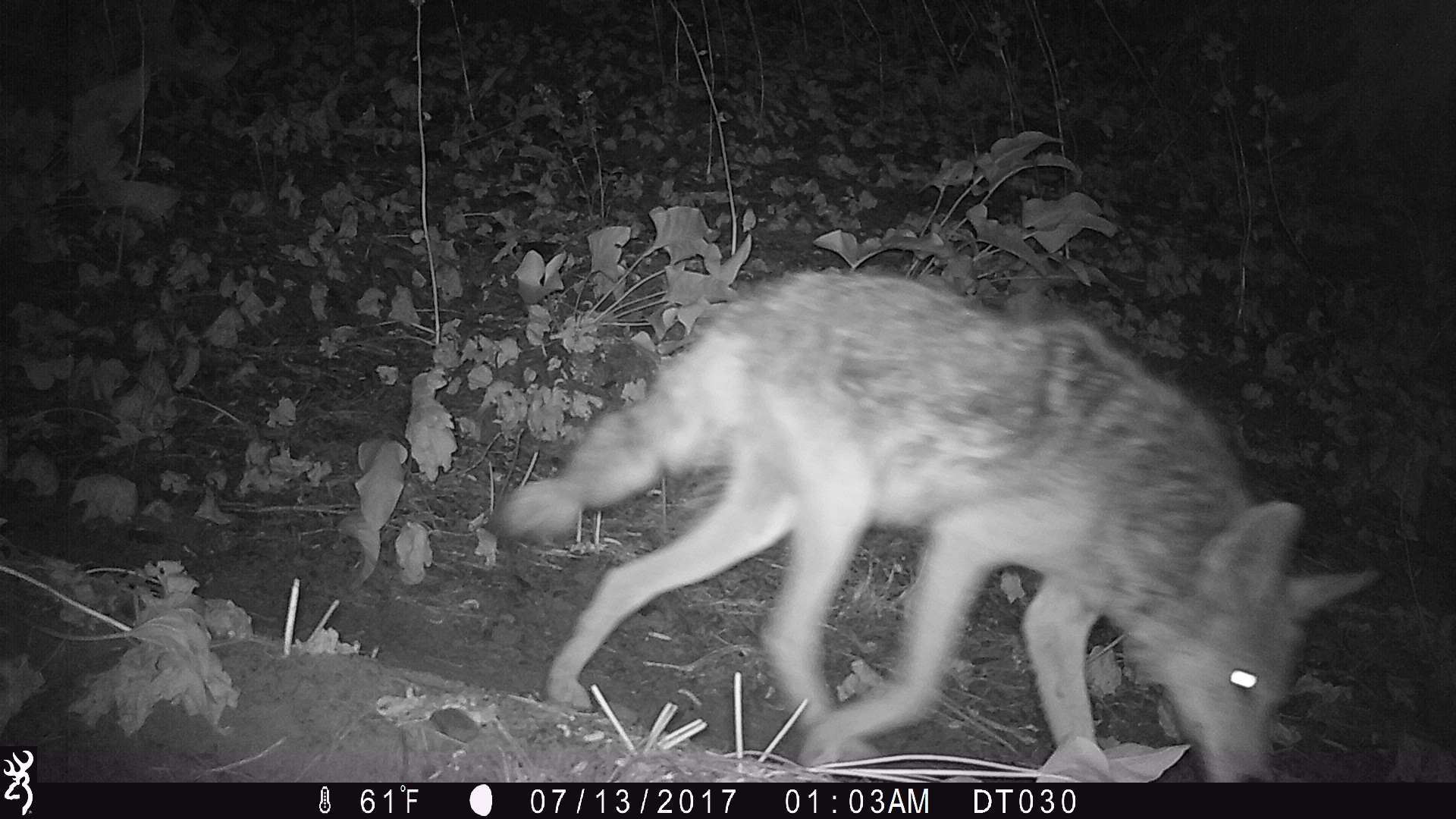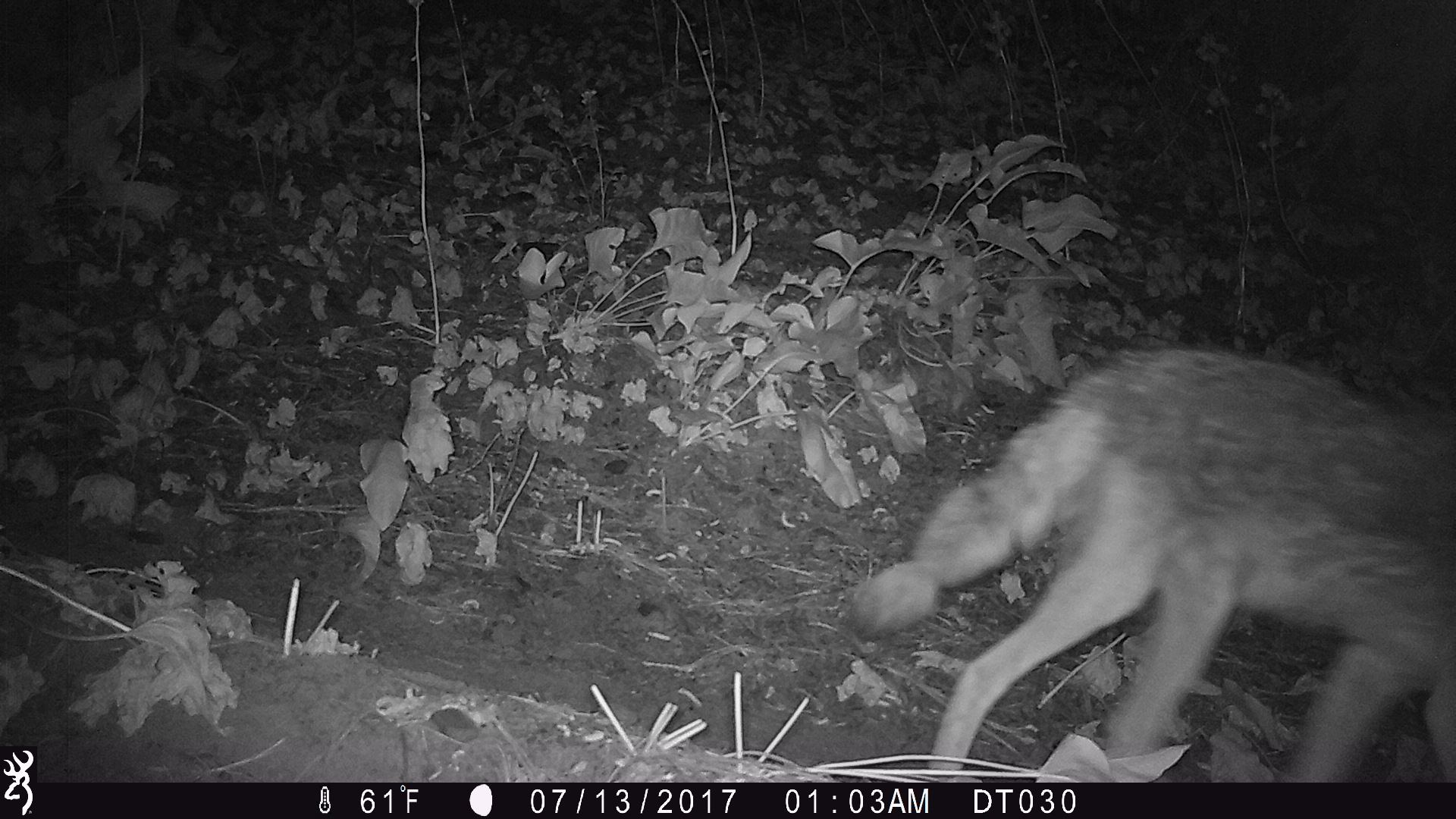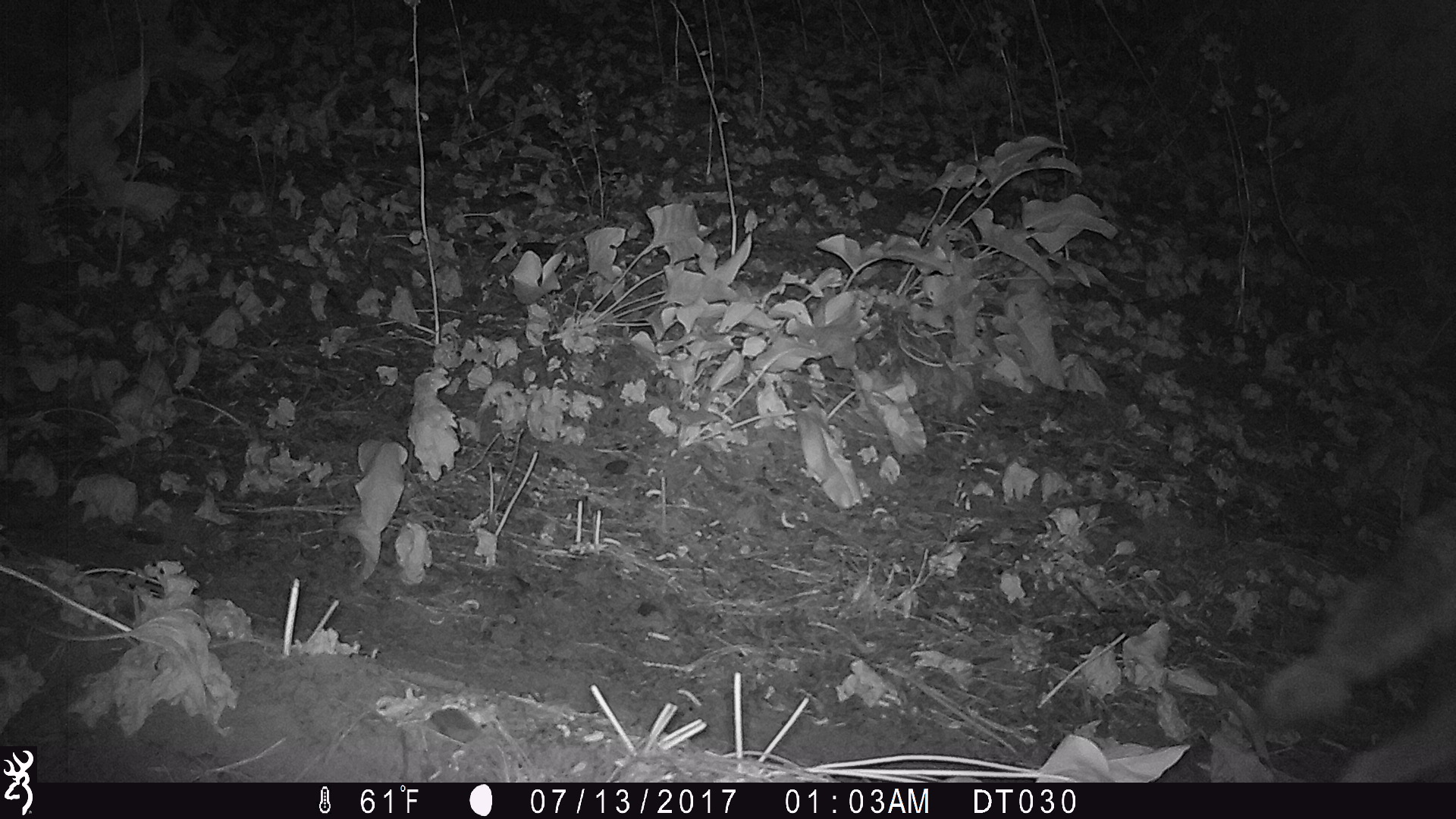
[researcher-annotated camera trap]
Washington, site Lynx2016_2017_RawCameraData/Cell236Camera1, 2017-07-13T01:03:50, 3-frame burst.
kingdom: Animalia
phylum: Chordata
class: Mammalia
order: Carnivora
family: Canidae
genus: Canis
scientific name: Canis latrans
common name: coyote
Canis latrans (coyote). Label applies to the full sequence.